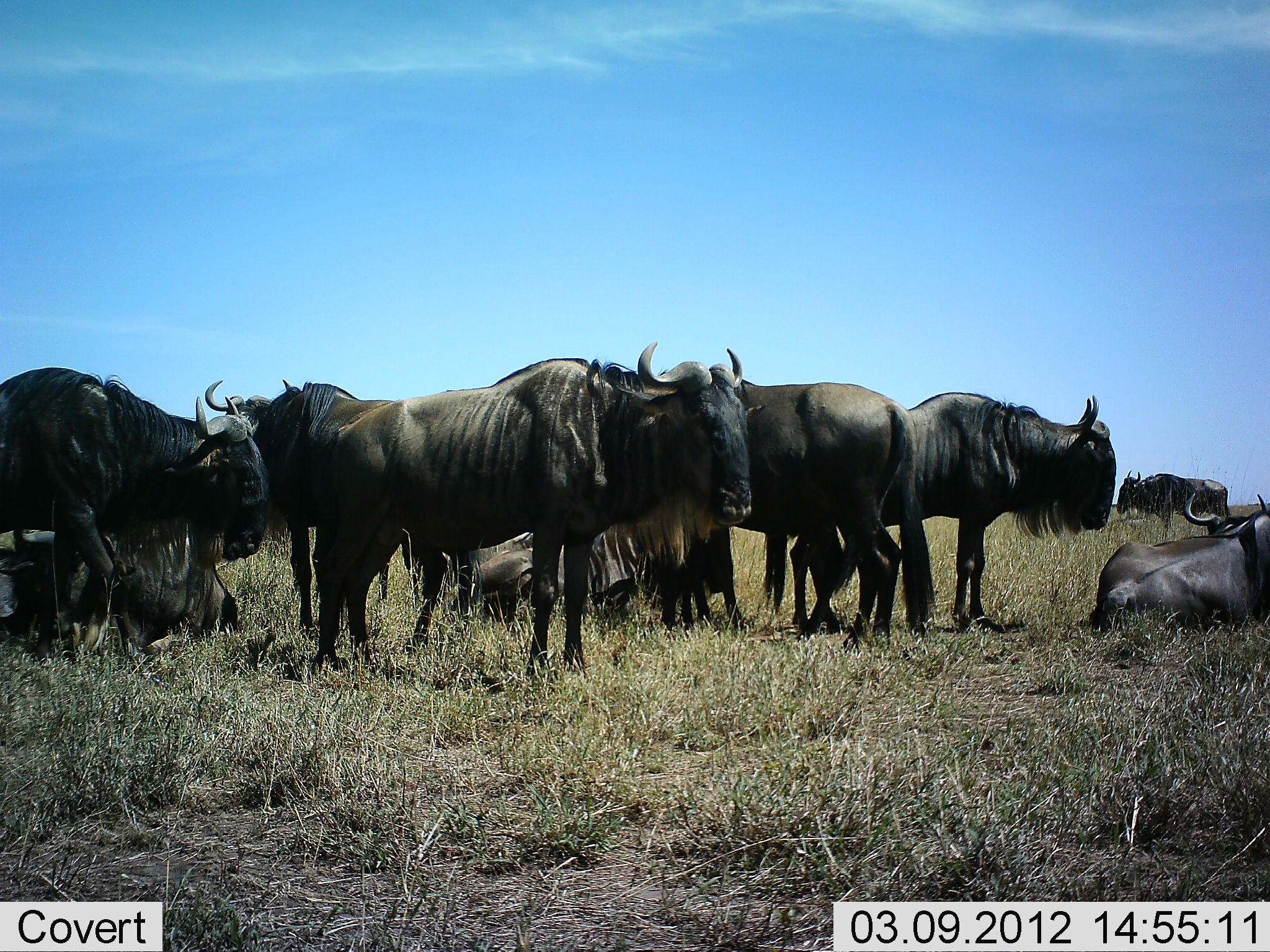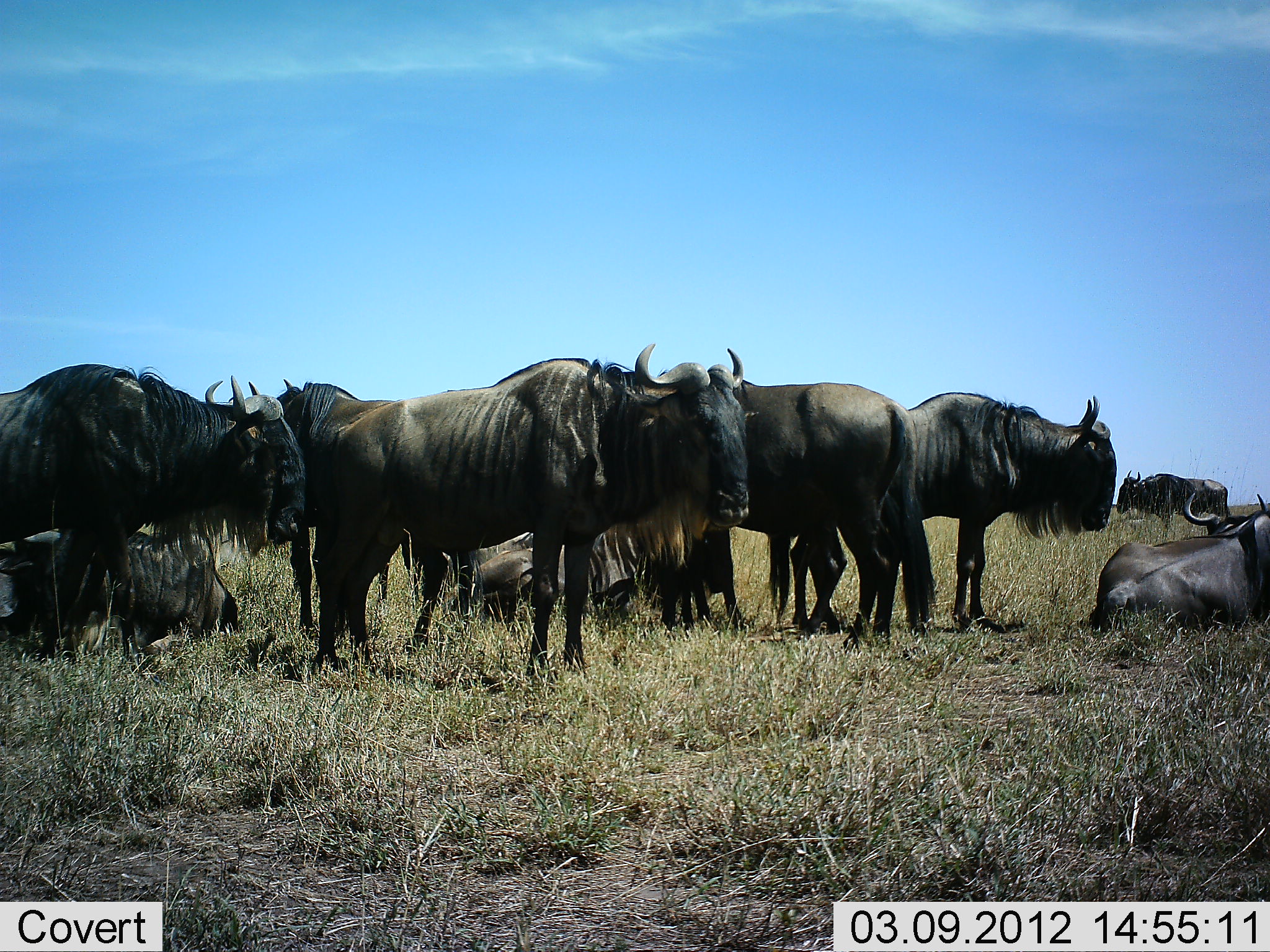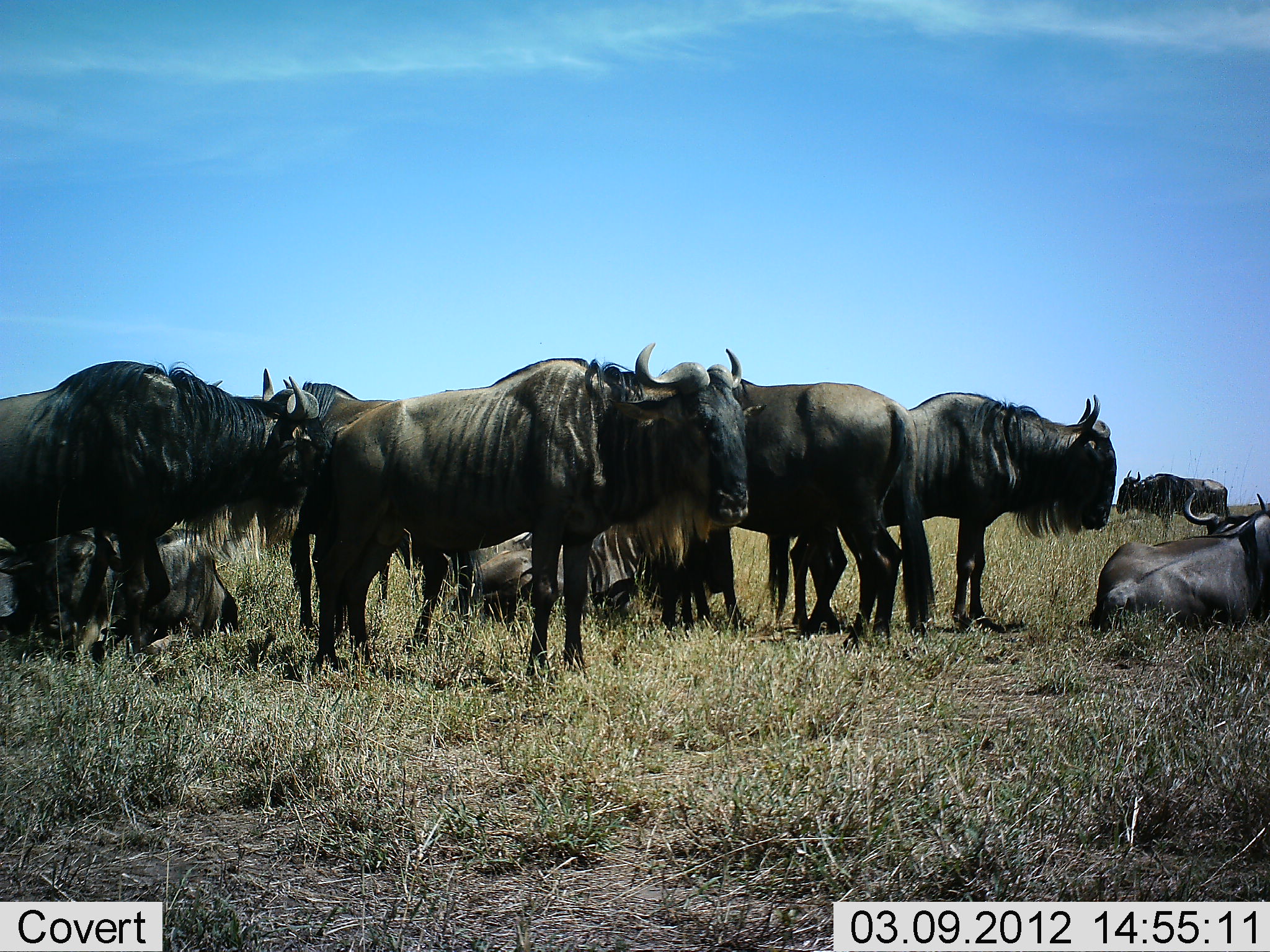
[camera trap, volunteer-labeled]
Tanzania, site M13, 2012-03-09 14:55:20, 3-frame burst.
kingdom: Animalia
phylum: Chordata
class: Mammalia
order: Artiodactyla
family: Bovidae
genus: Connochaetes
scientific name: Connochaetes taurinus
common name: blue wildebeest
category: wildebeest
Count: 10.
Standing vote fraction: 72%.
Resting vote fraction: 94%.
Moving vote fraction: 22%.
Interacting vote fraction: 0%.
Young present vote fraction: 0%.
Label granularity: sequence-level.